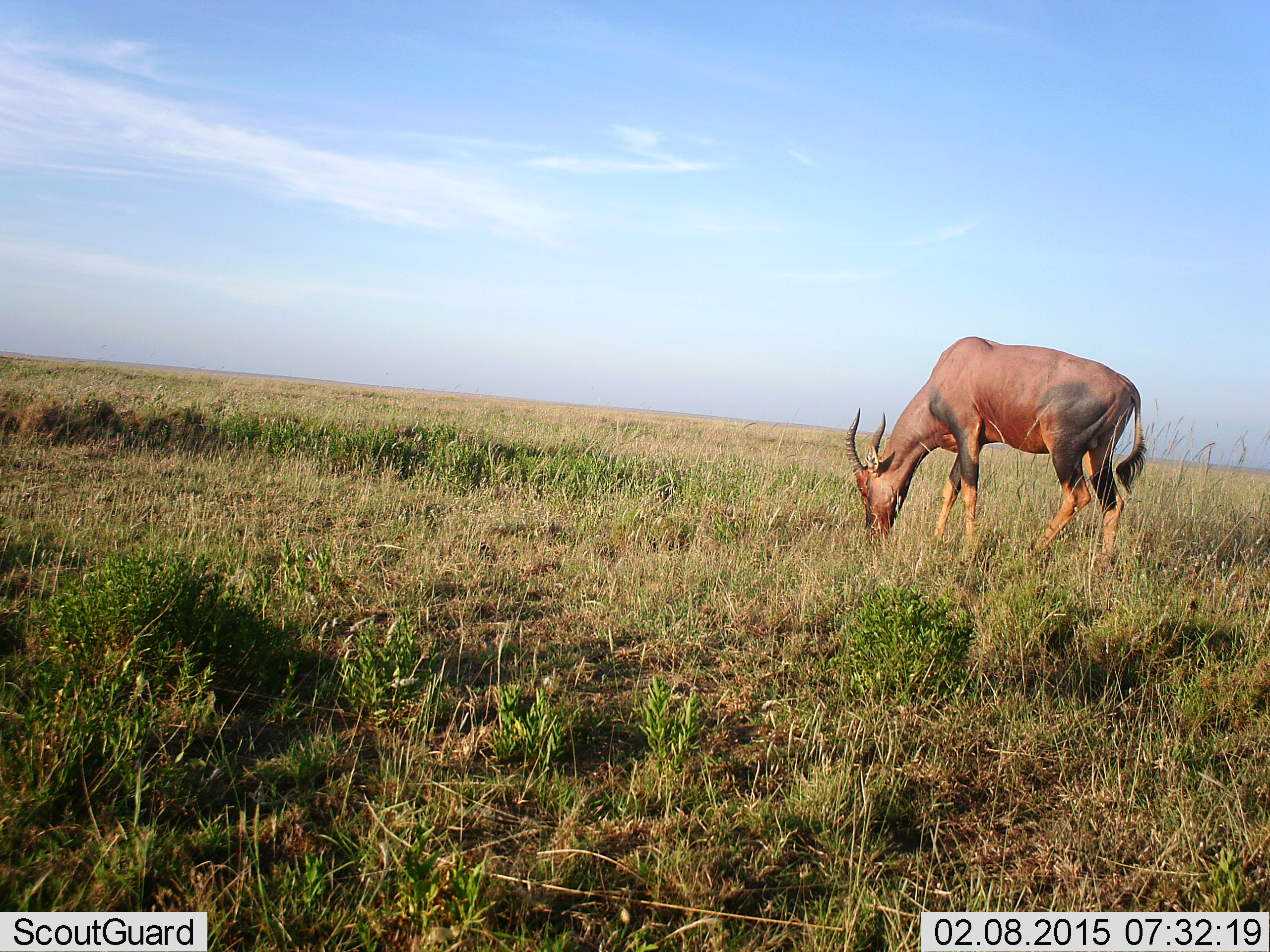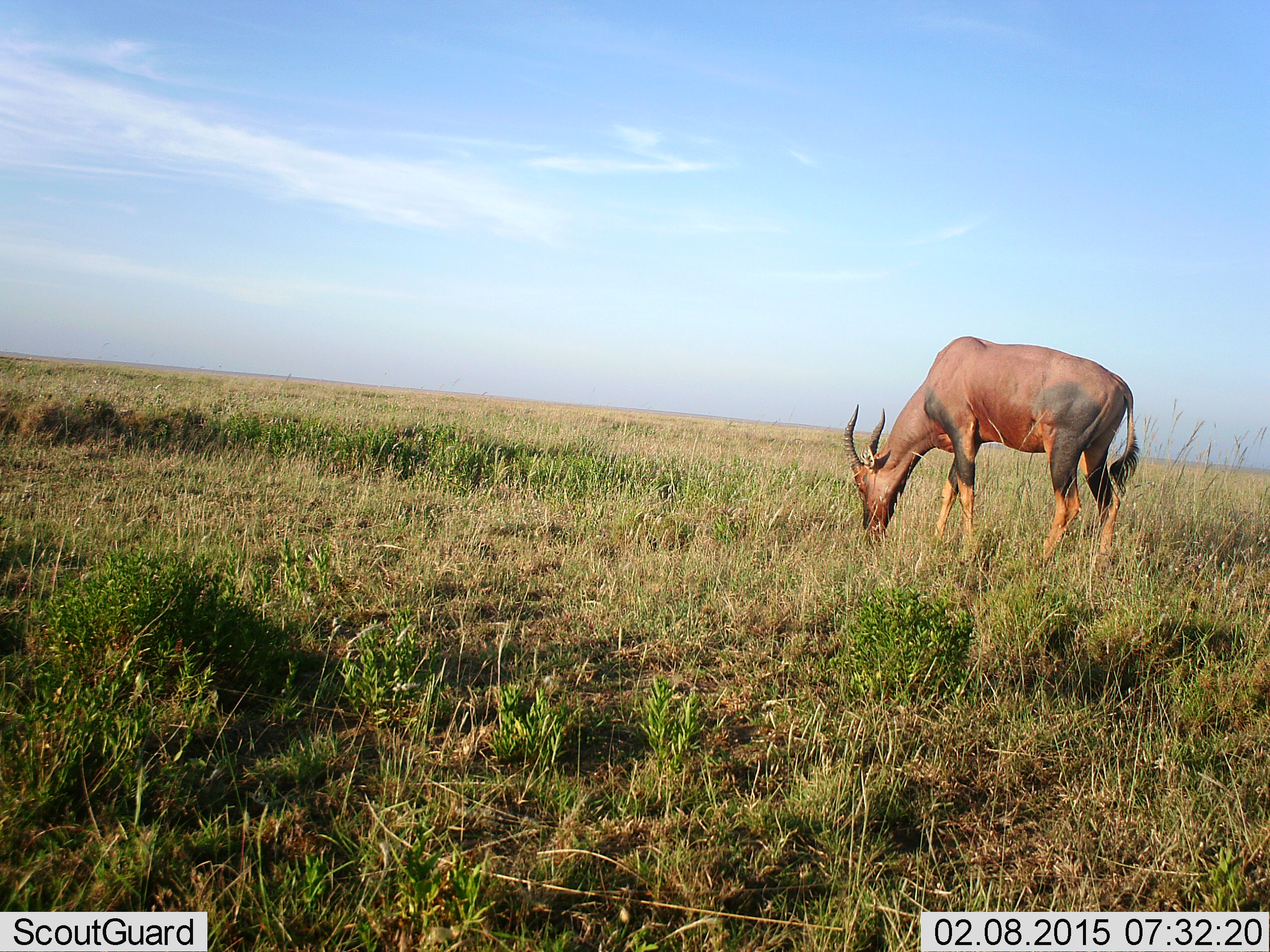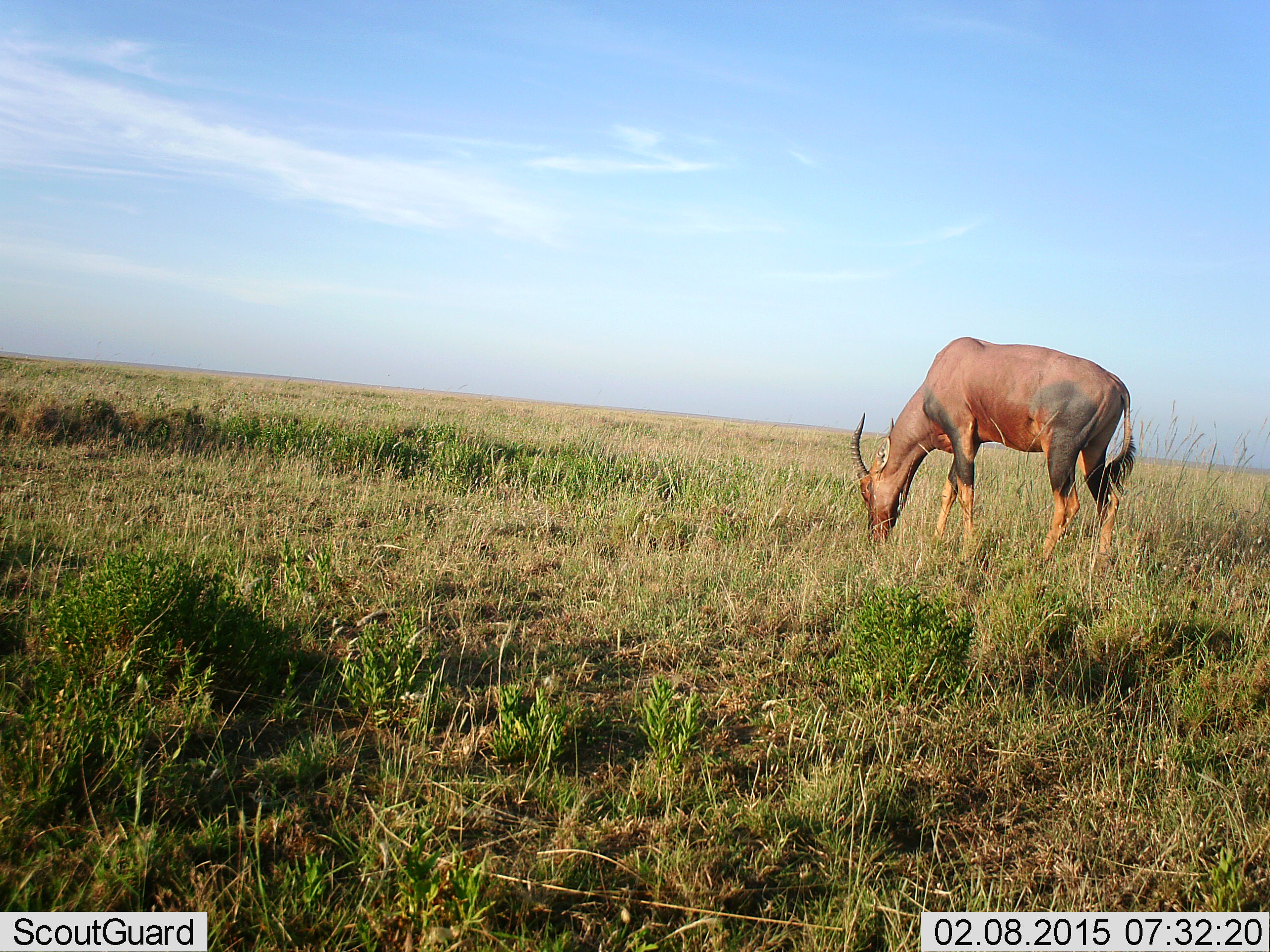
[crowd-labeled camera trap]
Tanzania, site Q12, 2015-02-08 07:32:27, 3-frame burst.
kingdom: Animalia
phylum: Chordata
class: Mammalia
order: Artiodactyla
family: Bovidae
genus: Damaliscus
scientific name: Damaliscus lunatus jimela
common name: topi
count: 1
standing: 0%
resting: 0%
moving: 0%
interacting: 0%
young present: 0%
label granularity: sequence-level